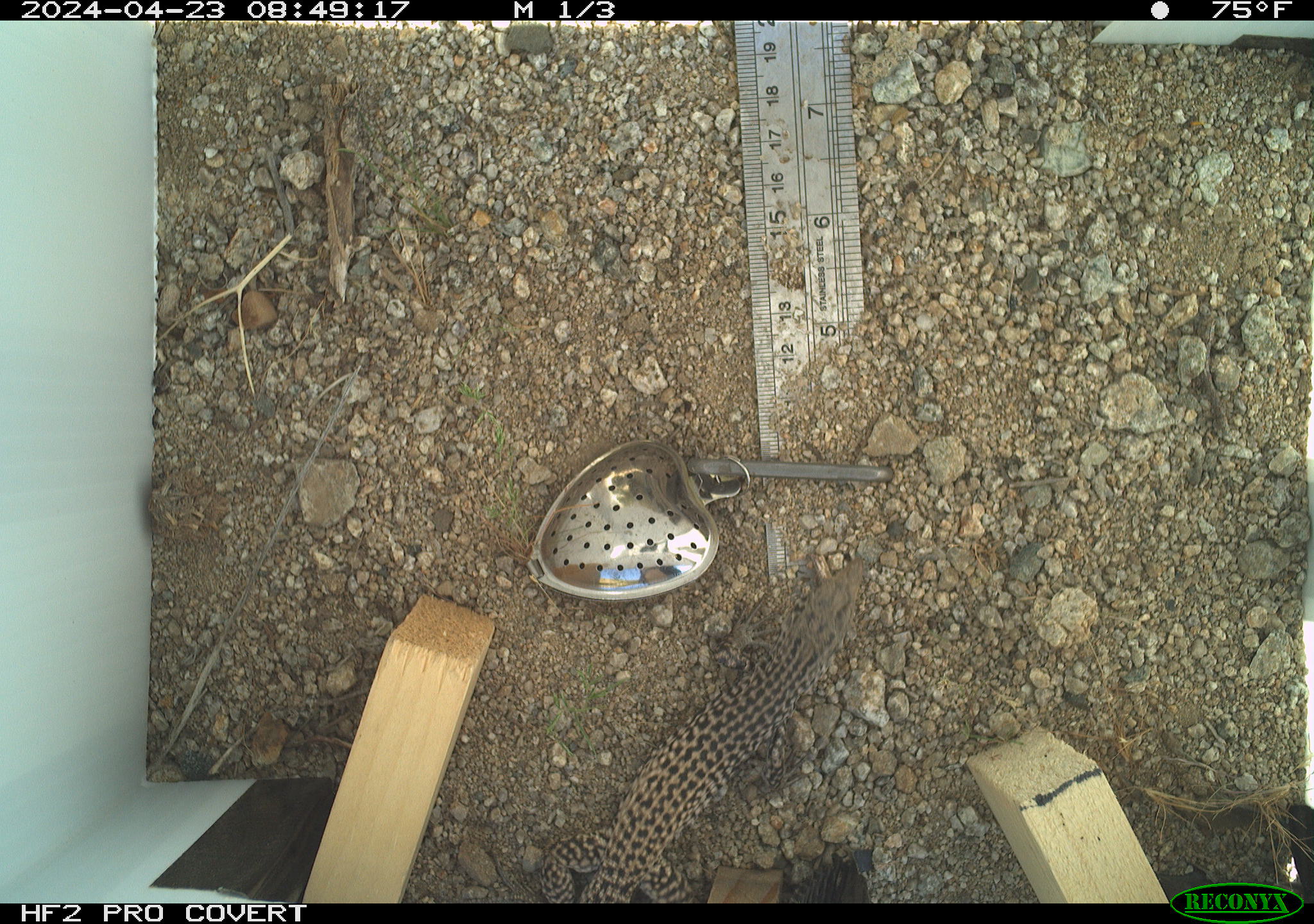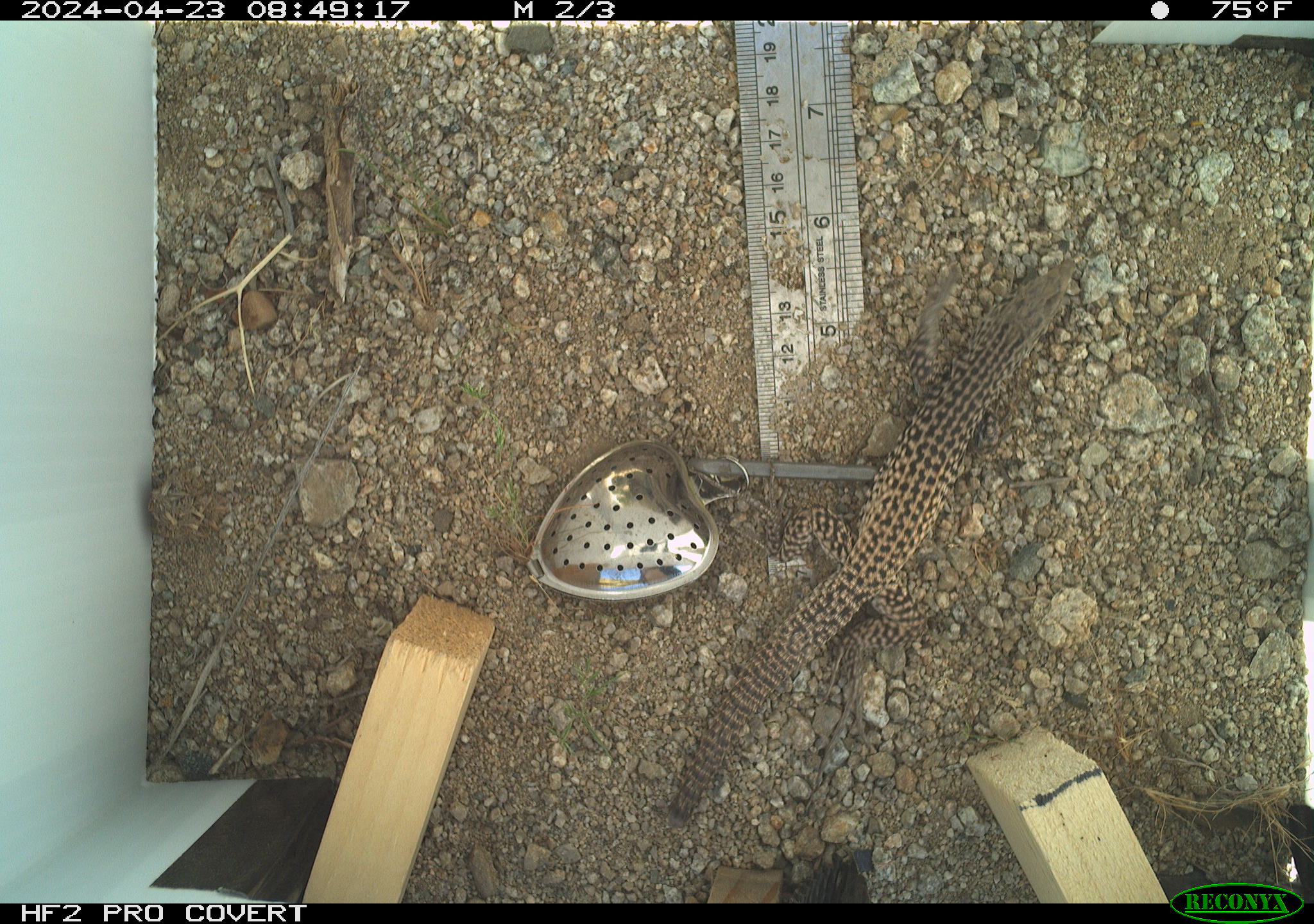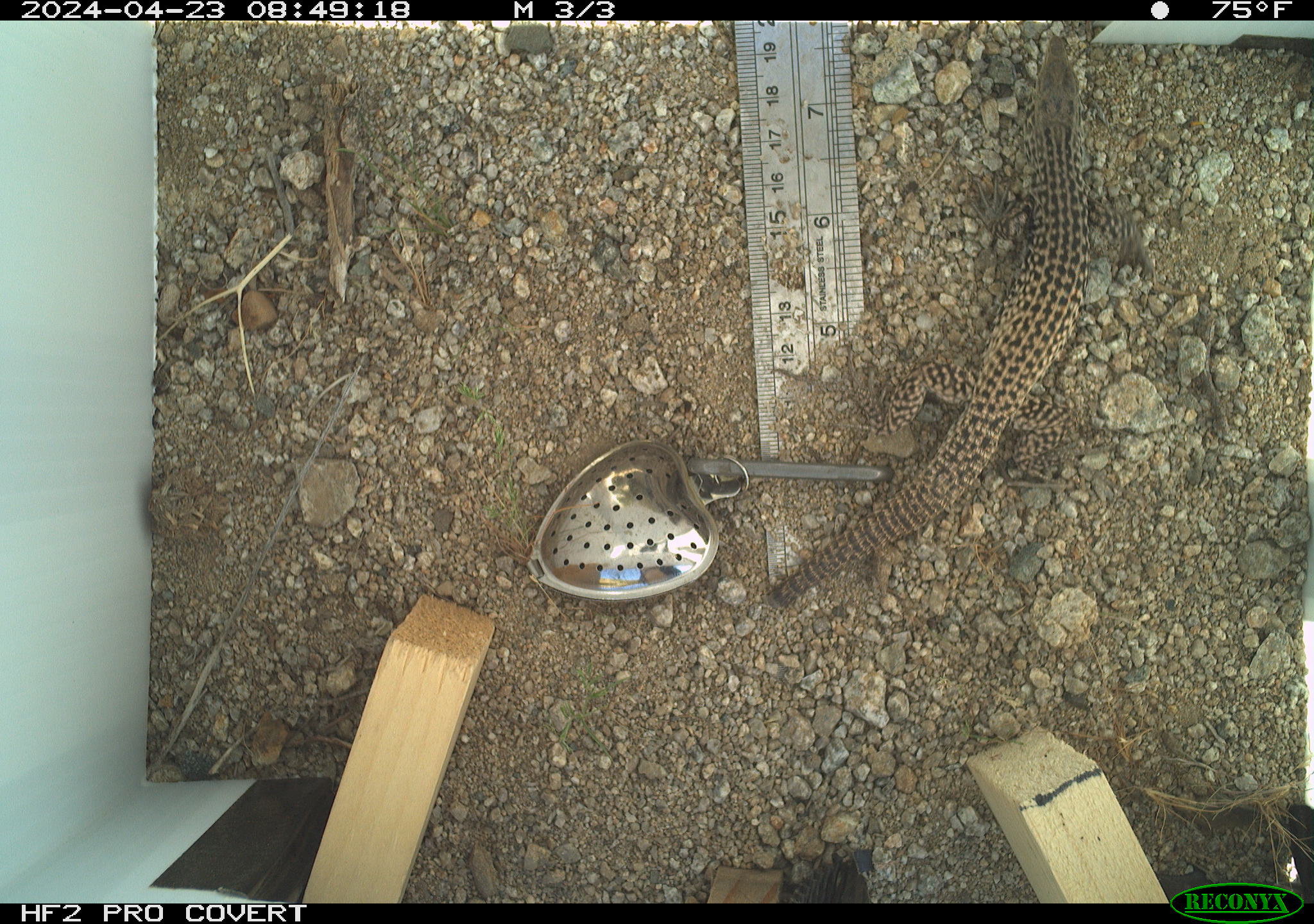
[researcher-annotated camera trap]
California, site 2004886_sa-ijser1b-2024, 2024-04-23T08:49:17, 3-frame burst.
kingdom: Animalia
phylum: Chordata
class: Reptilia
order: Squamata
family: Teiidae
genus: Aspidoscelis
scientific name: Aspidoscelis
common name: whiptail lizards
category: aspidoscelis species